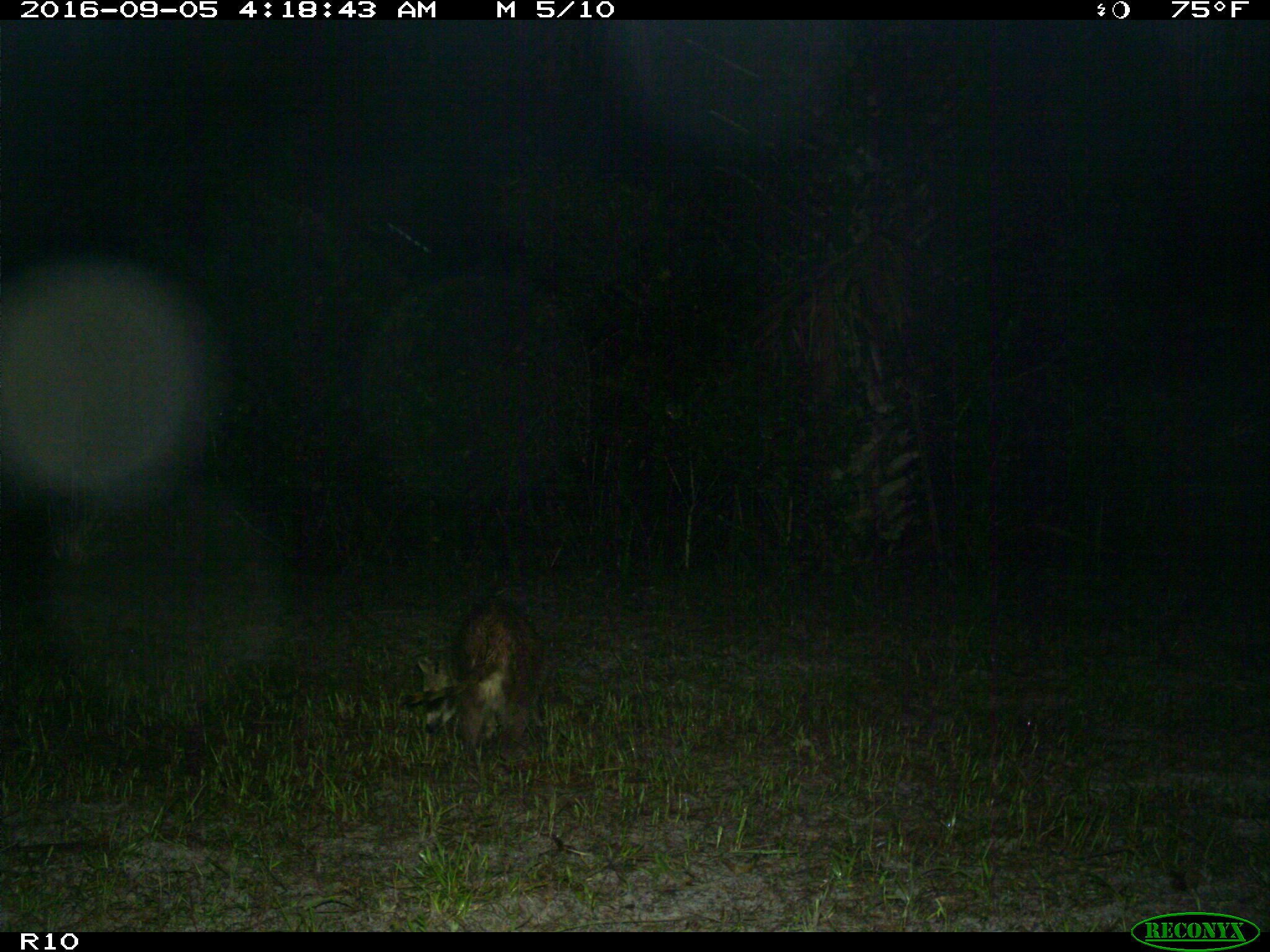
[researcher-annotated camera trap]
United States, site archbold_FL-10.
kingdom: Animalia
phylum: Chordata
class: Mammalia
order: Carnivora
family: Procyonidae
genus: Procyon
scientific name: Procyon lotor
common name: common raccoon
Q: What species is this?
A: Procyon lotor (common raccoon).